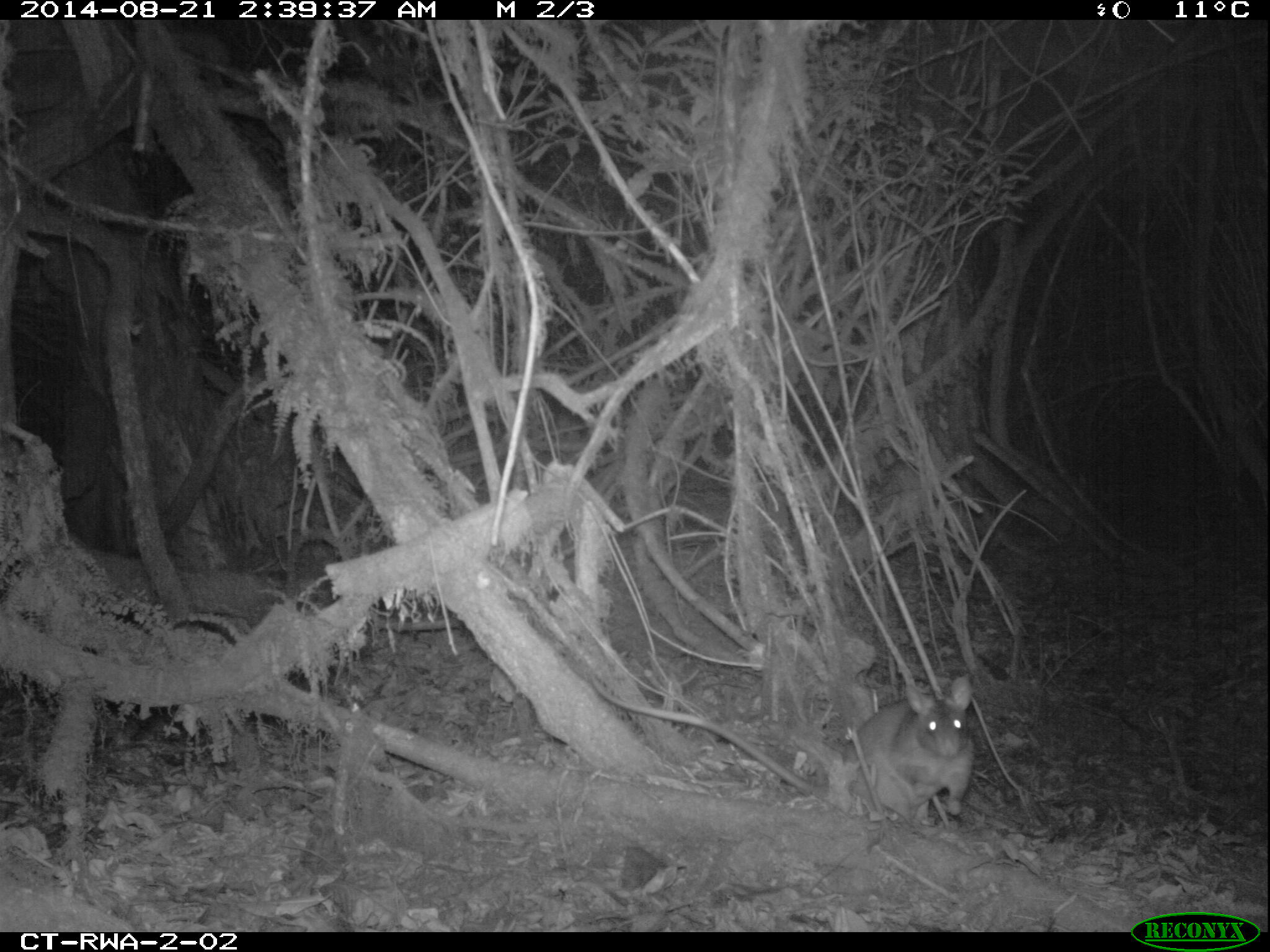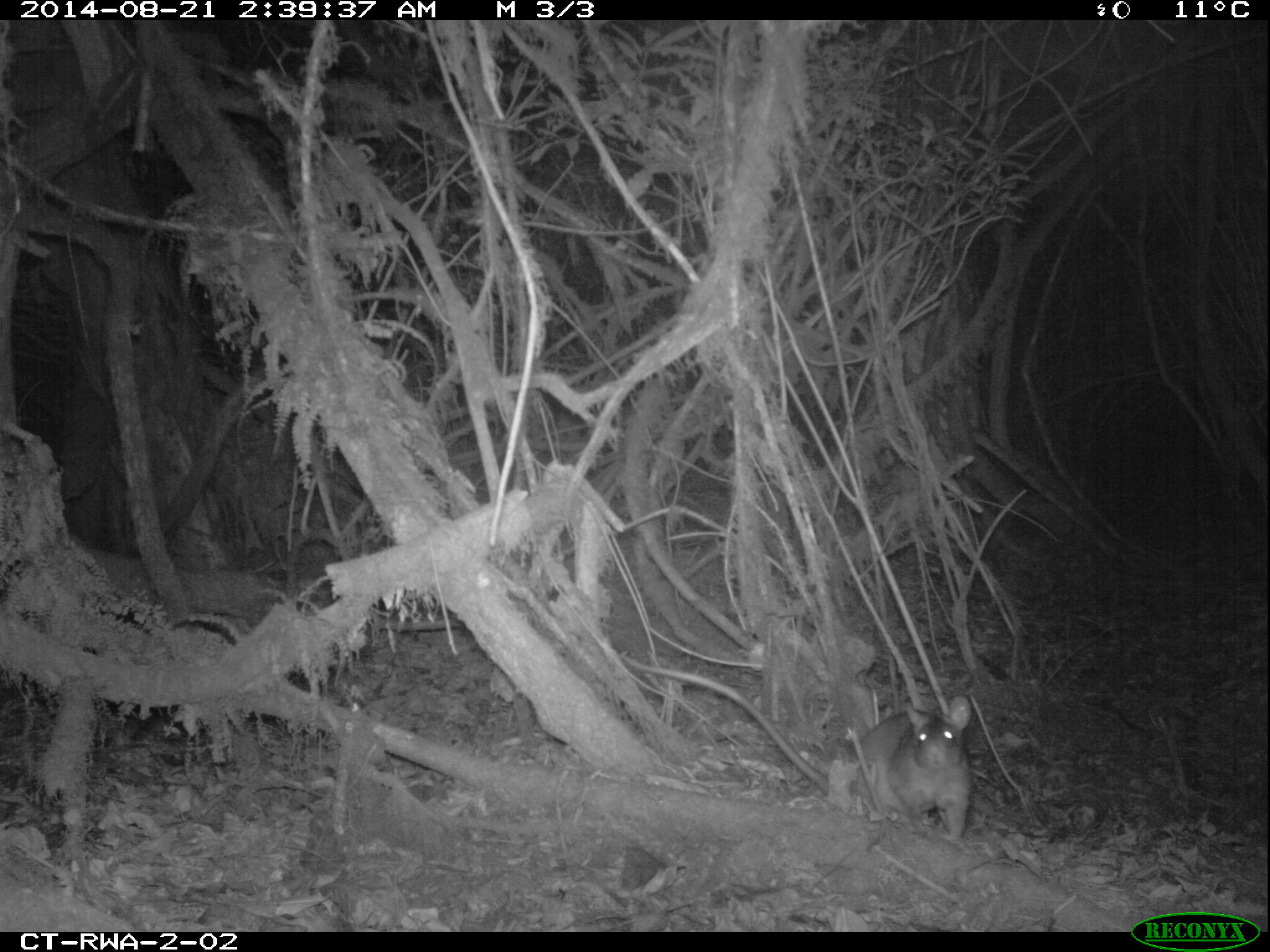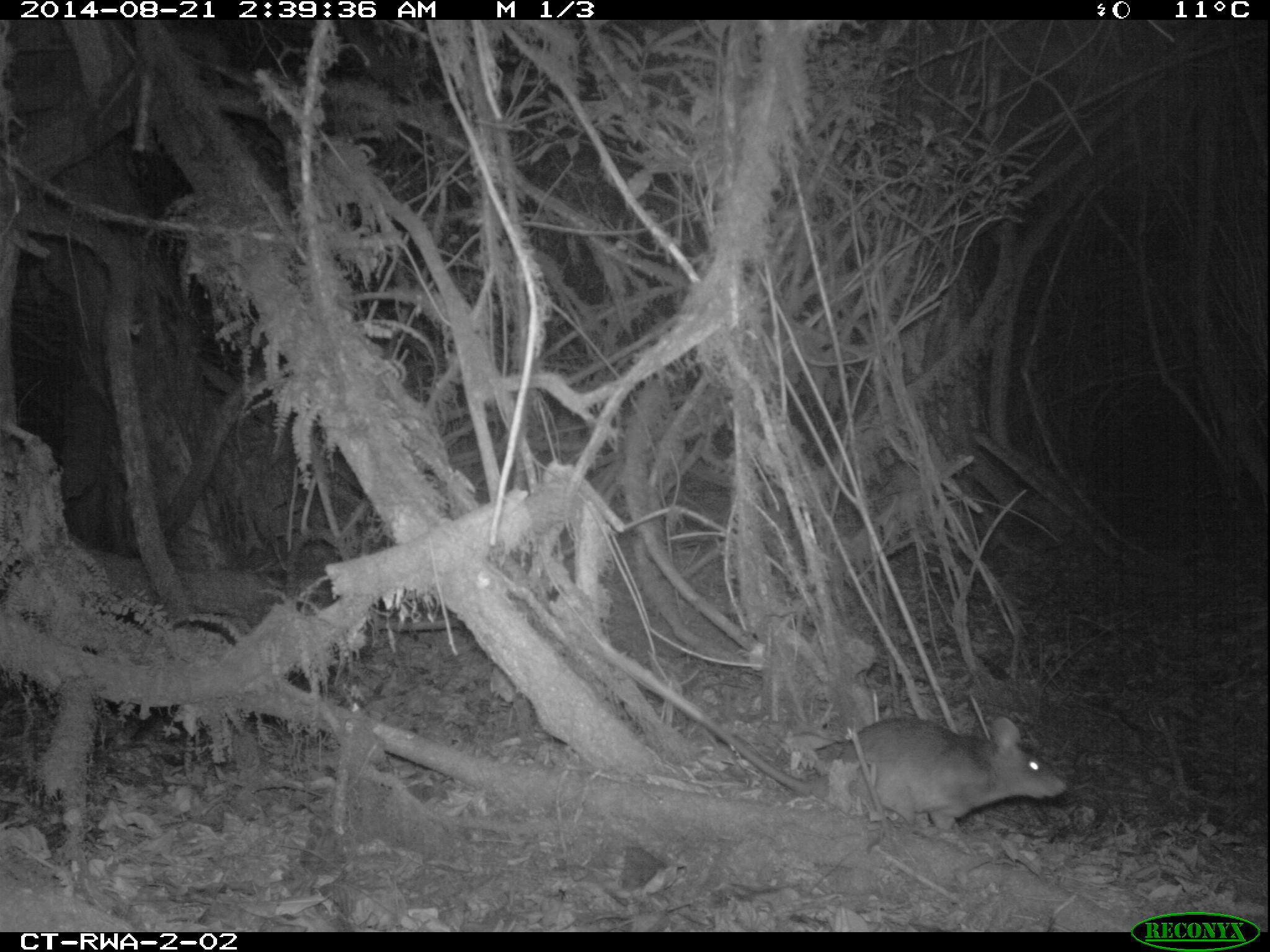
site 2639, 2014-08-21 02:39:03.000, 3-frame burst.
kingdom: Animalia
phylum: Chordata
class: Mammalia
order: Rodentia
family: Nesomyidae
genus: Cricetomys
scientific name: Cricetomys gambianus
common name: african giant pouched rat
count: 1